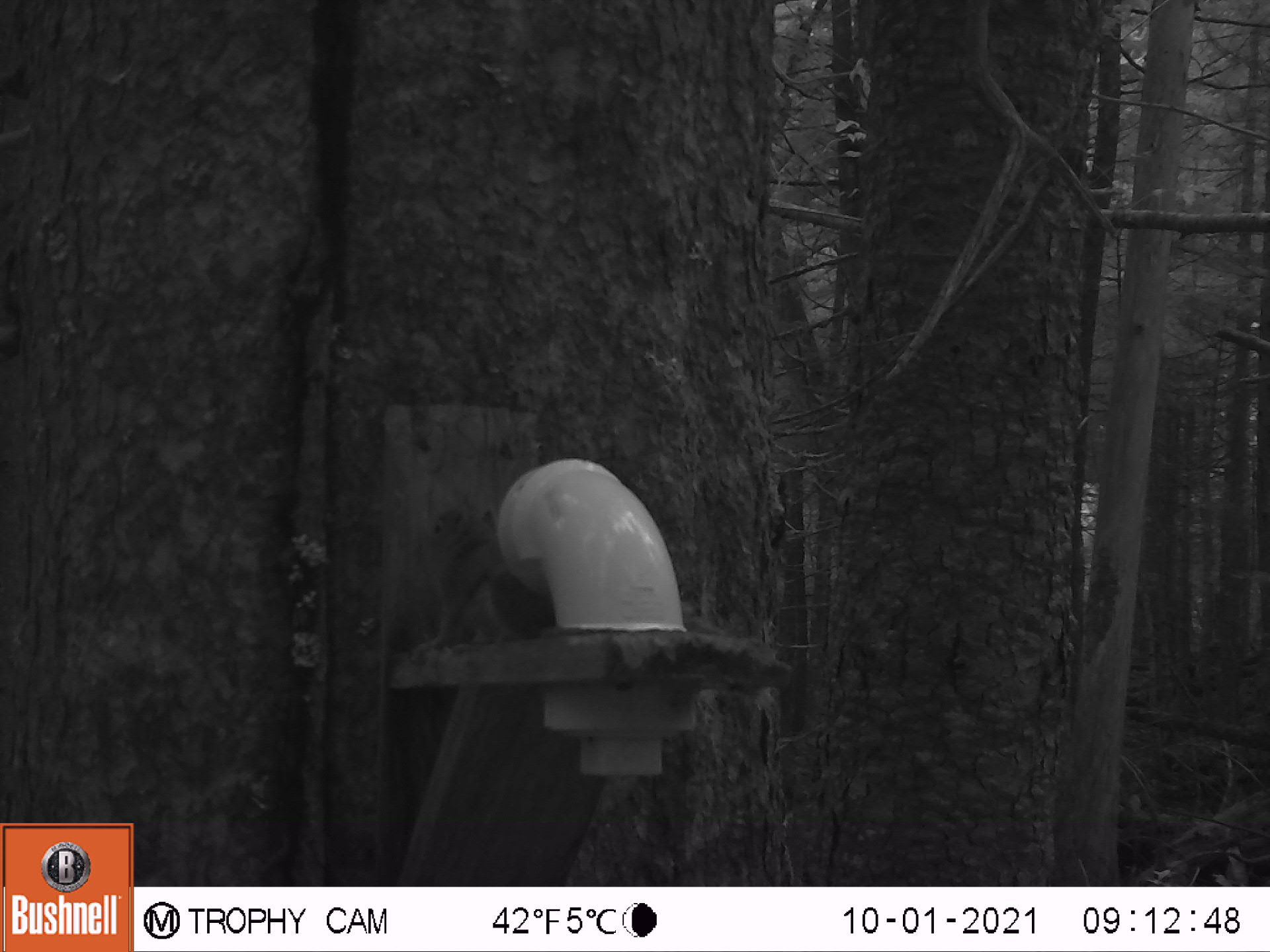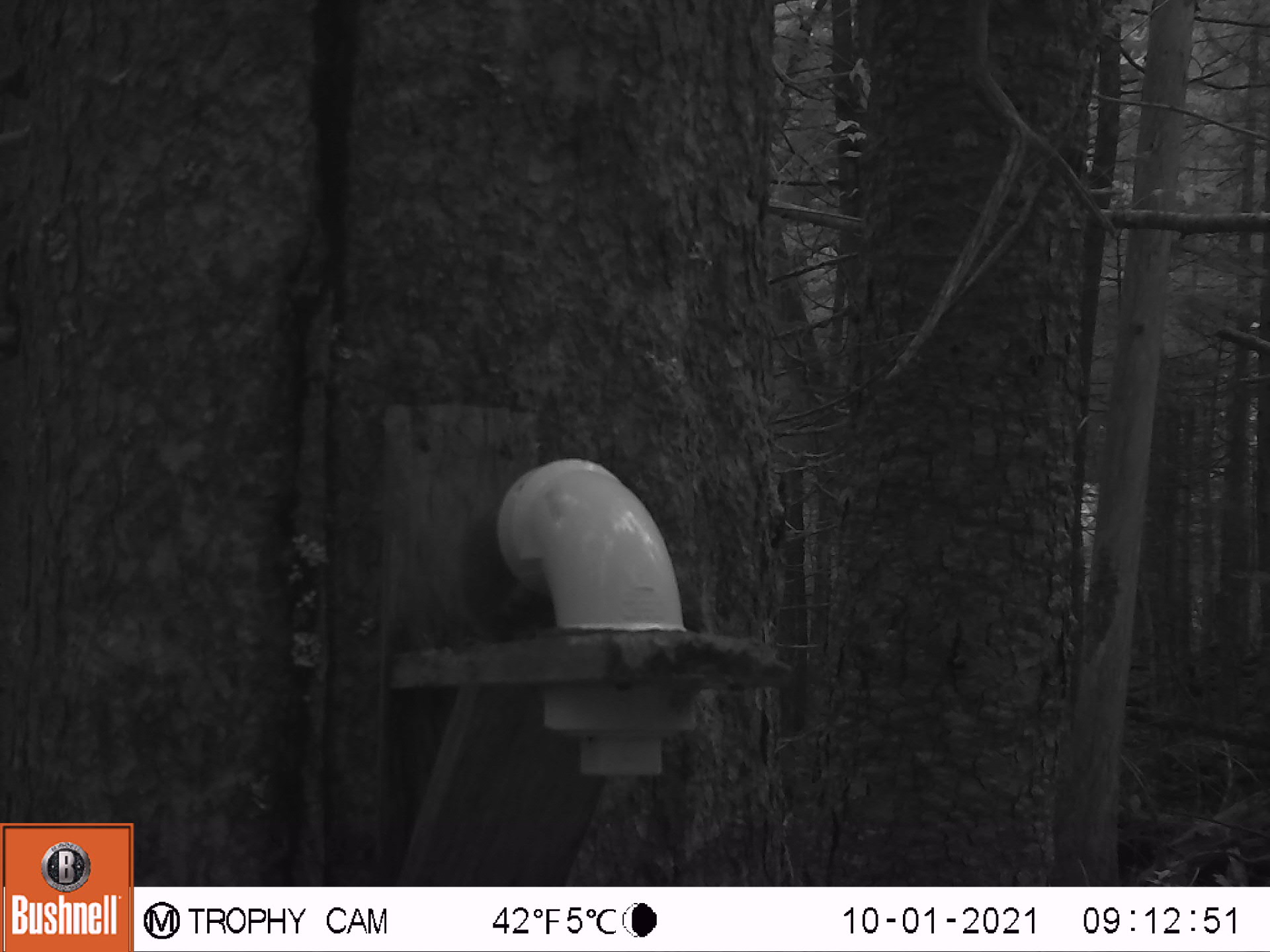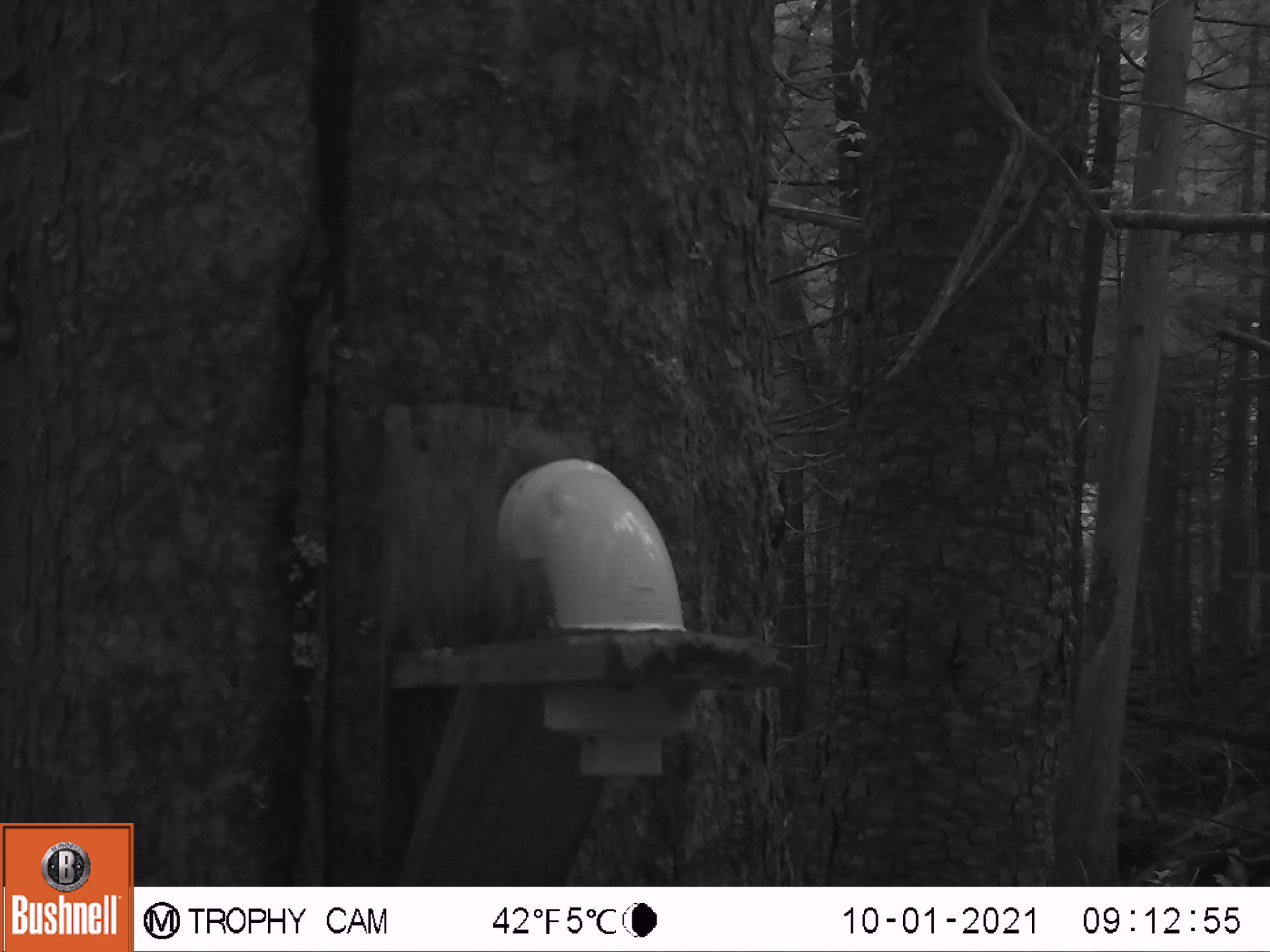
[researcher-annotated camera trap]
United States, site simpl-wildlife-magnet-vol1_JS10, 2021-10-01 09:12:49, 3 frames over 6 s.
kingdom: Animalia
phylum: Chordata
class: Mammalia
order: Rodentia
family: Sciuridae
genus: Tamiasciurus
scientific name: Tamiasciurus hudsonicus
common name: red squirrel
Red squirrel (Tamiasciurus hudsonicus).